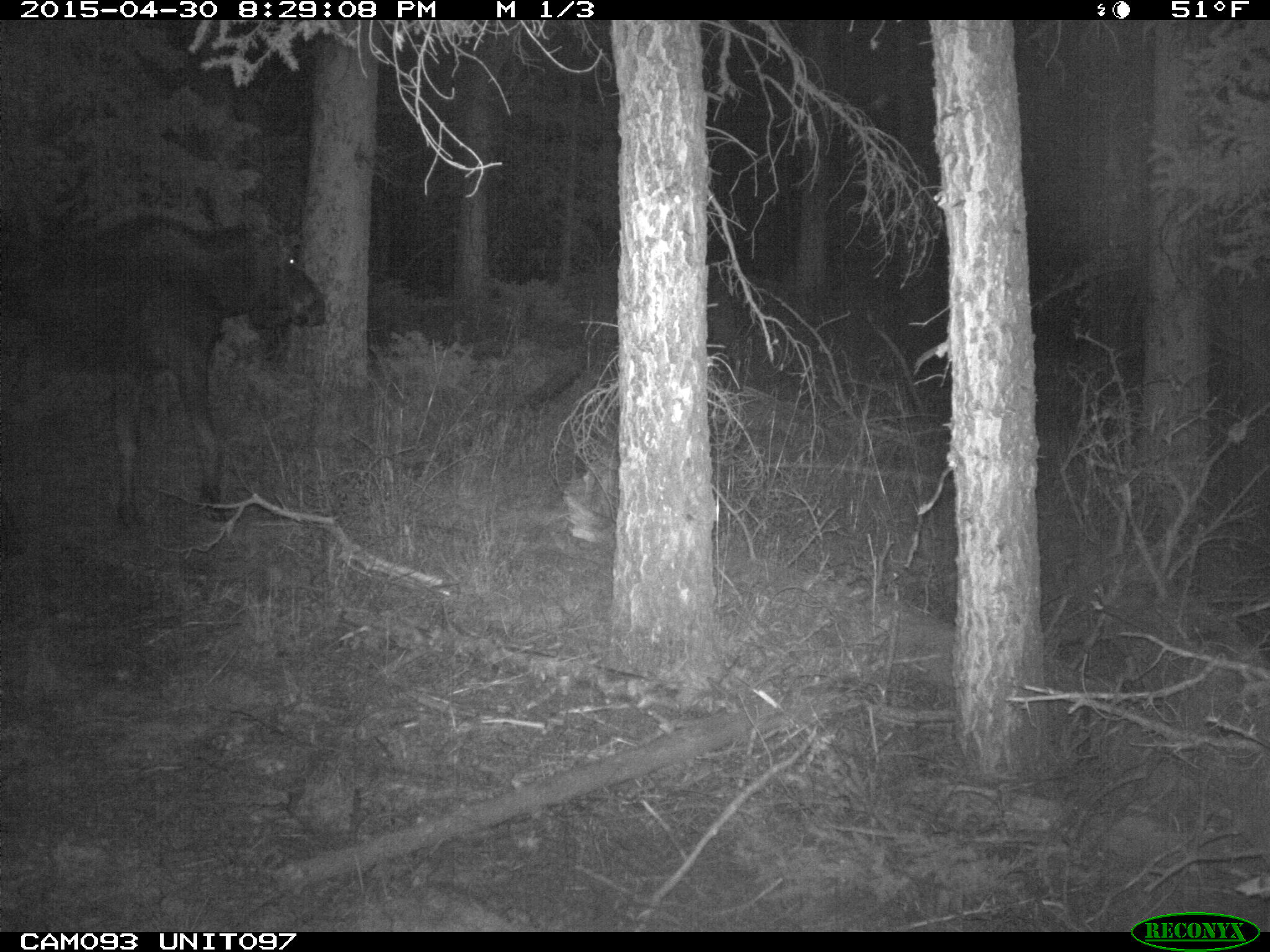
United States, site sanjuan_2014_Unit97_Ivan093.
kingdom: Animalia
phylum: Chordata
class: Mammalia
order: Artiodactyla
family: Cervidae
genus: Alces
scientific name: Alces alces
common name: moose